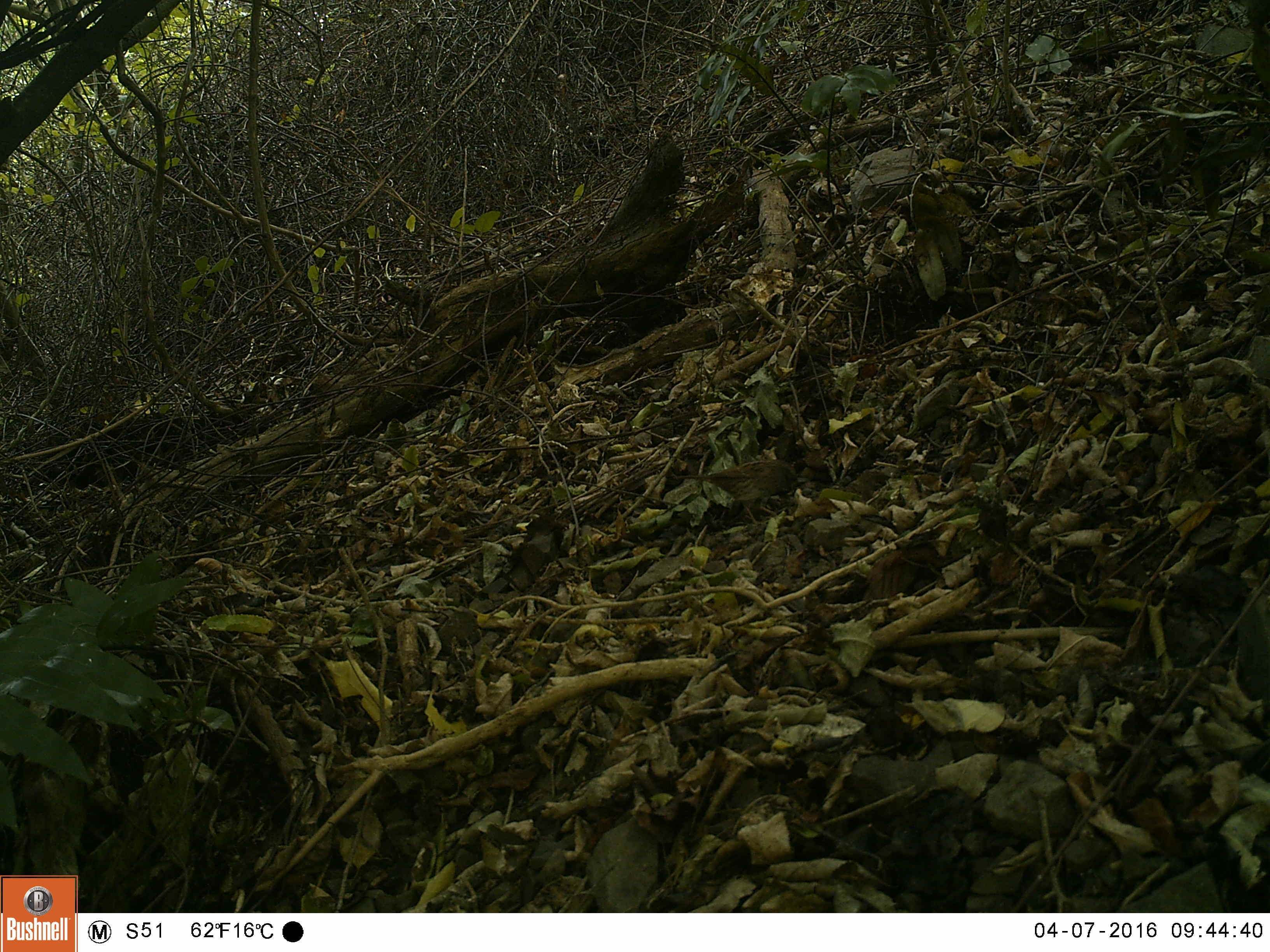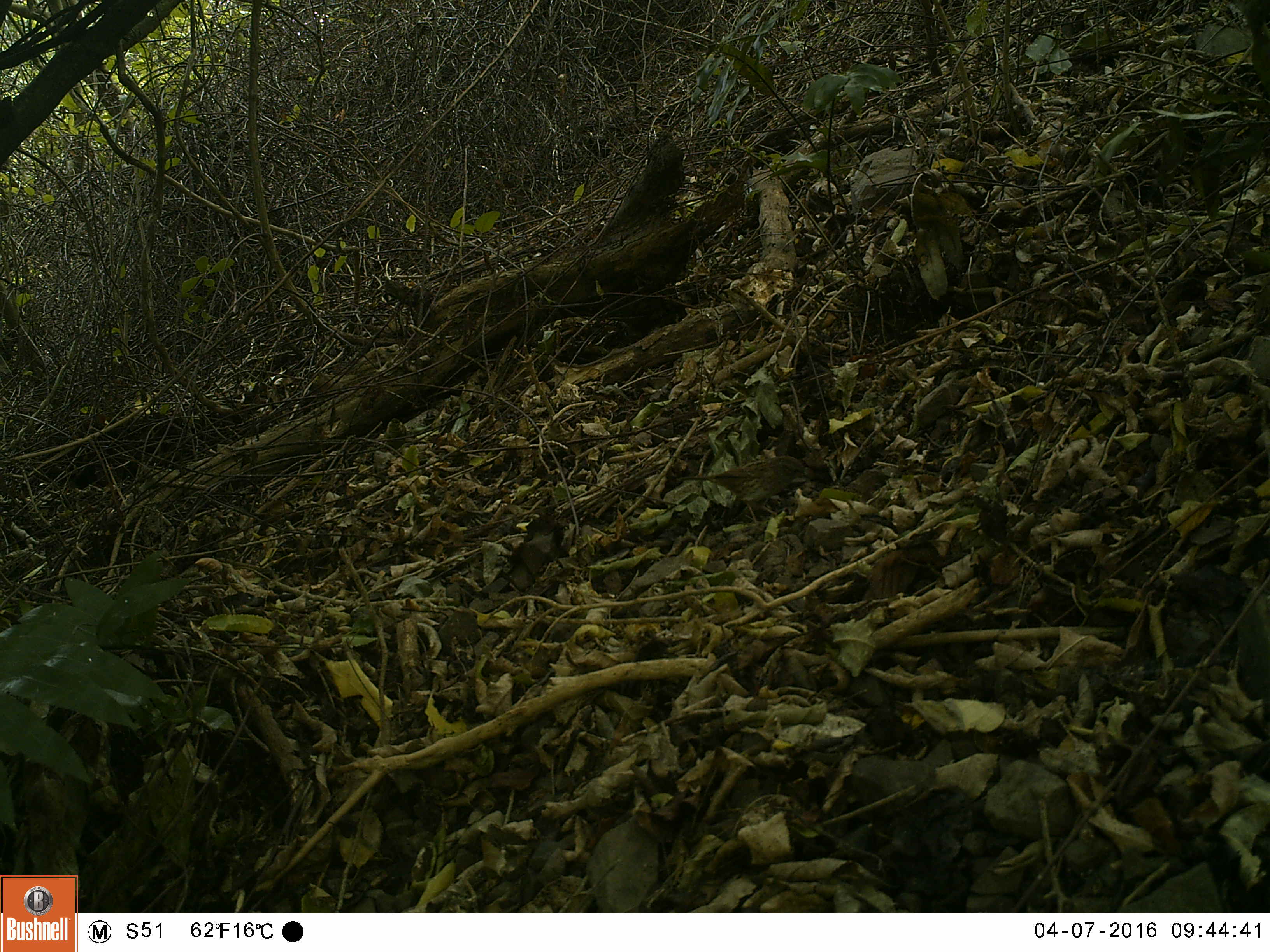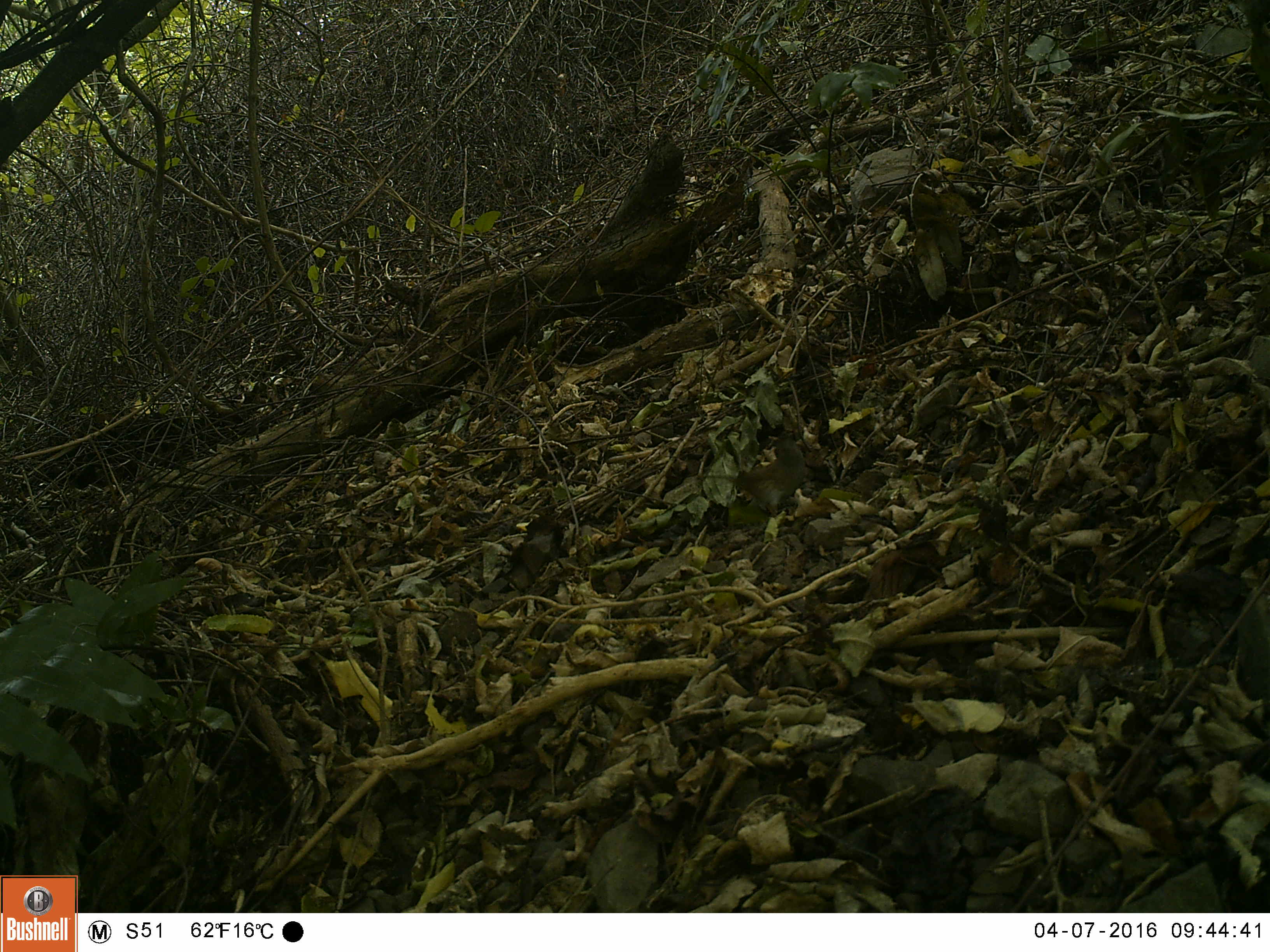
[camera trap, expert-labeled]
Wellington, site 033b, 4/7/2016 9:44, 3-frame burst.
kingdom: Animalia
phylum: Chordata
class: Aves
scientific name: Aves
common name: bird